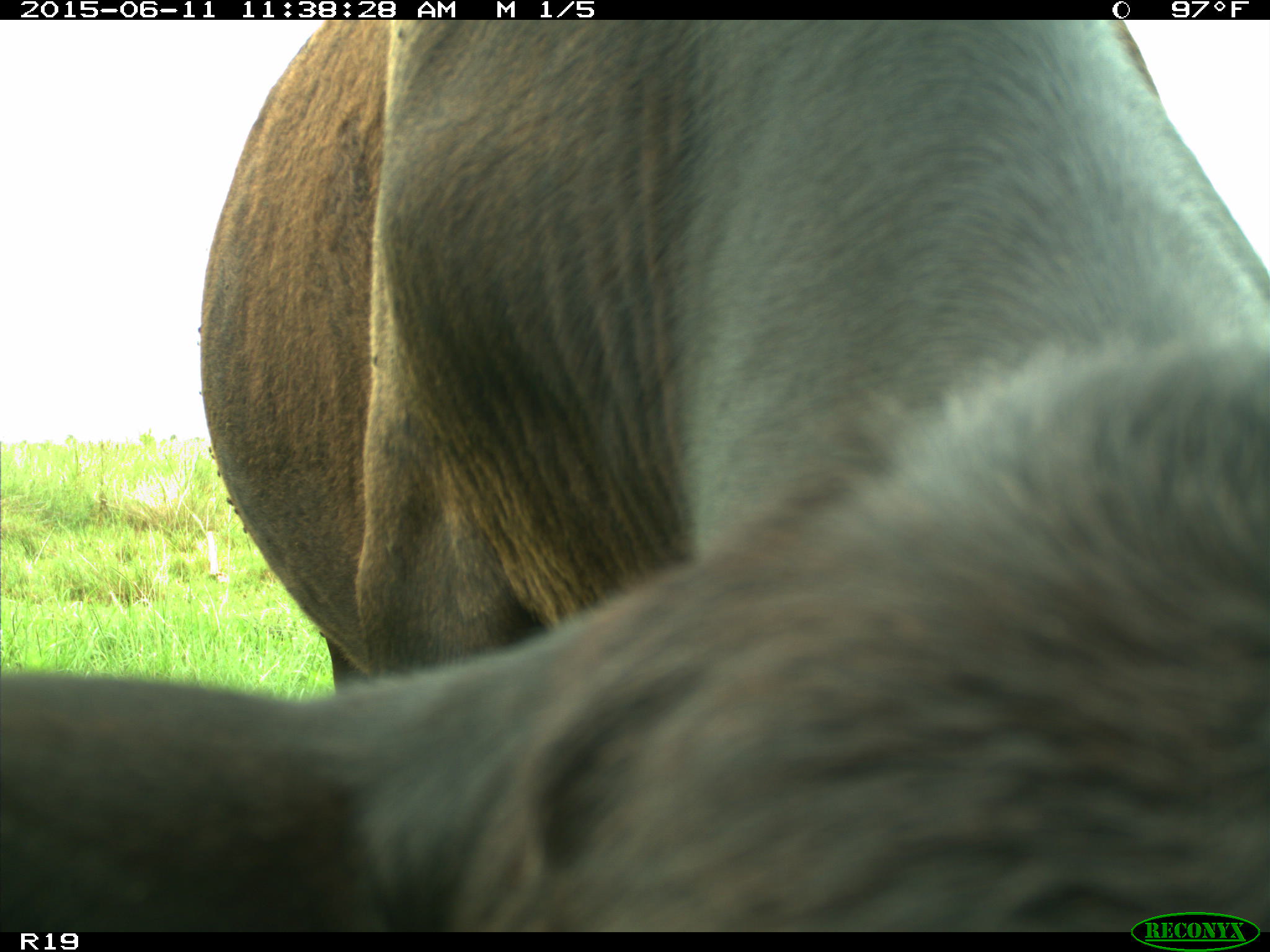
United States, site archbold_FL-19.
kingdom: Animalia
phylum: Chordata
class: Mammalia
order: Artiodactyla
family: Bovidae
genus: Bos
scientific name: Bos taurus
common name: domestic cow